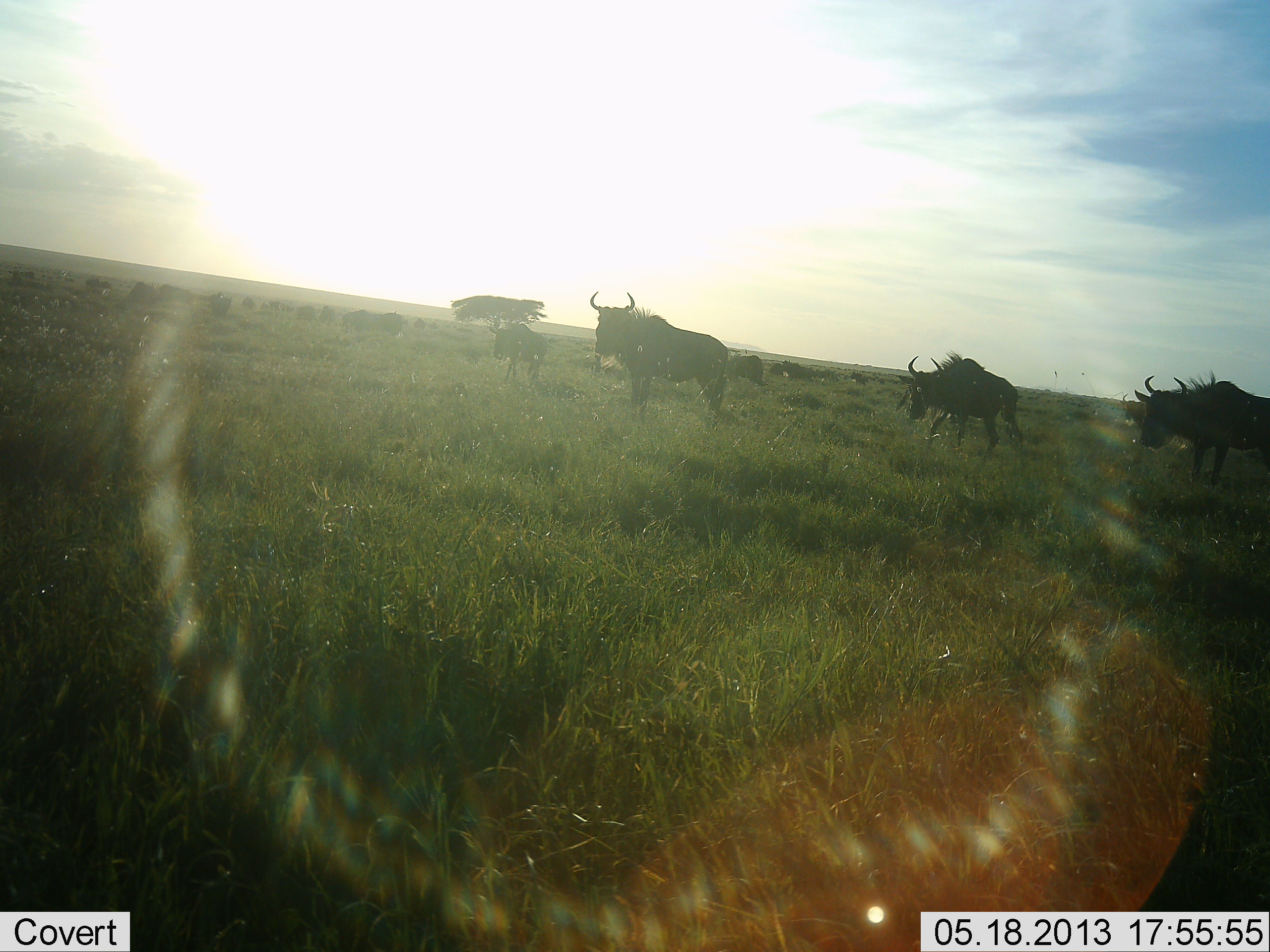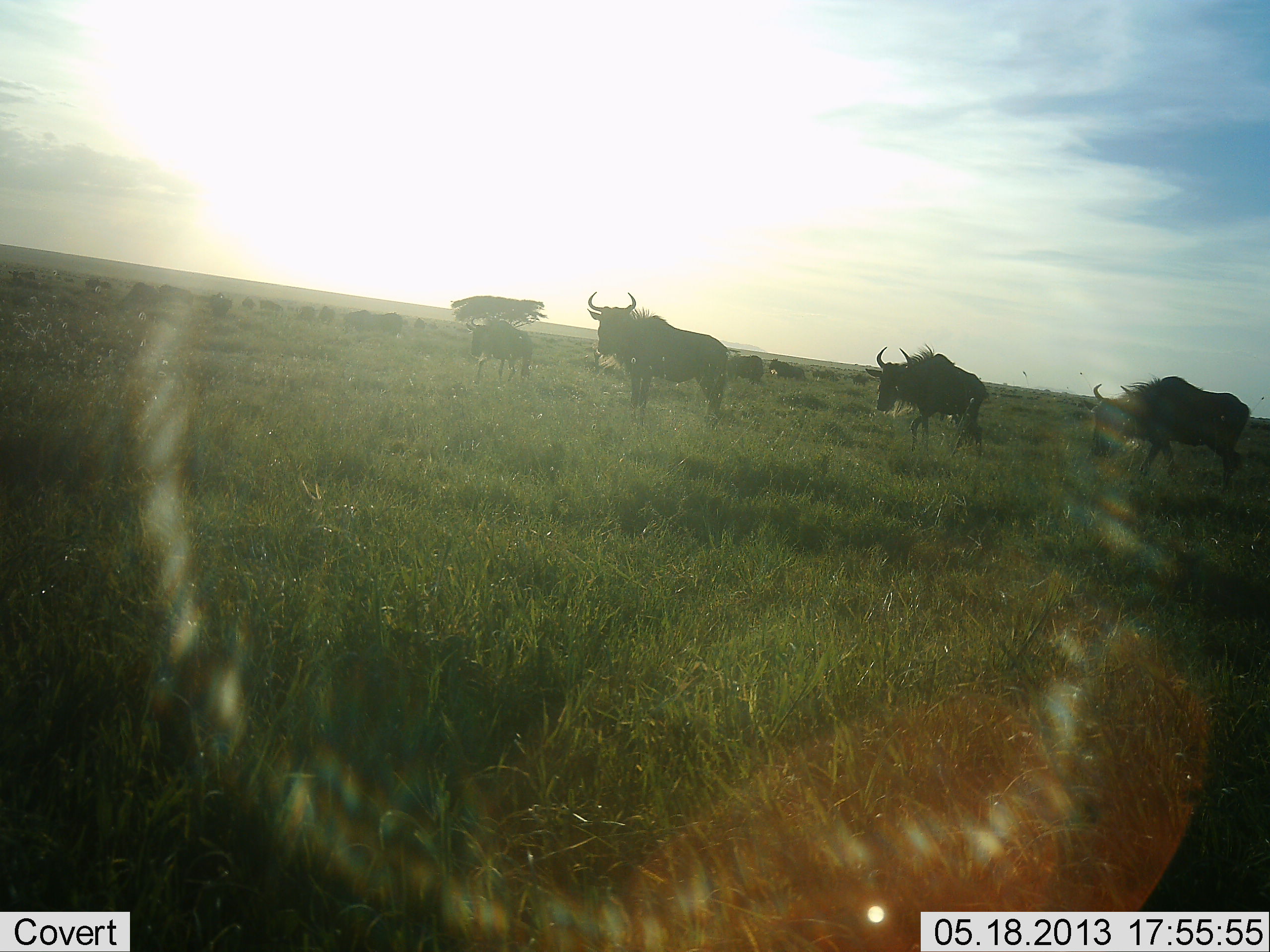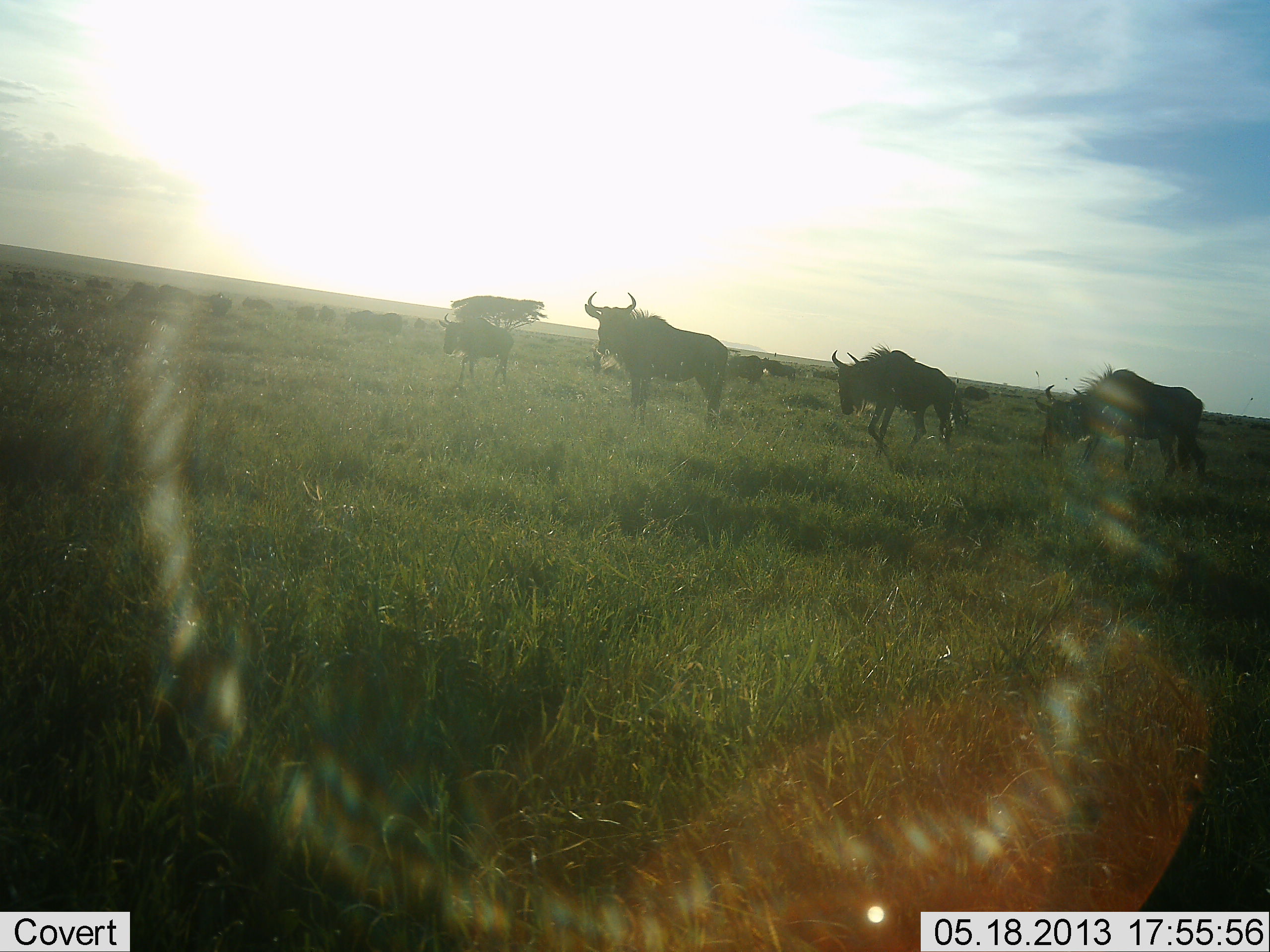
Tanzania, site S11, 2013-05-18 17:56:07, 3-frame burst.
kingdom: Animalia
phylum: Chordata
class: Mammalia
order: Artiodactyla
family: Bovidae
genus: Connochaetes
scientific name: Connochaetes taurinus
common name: blue wildebeest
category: wildebeest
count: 11-50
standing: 60%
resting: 0%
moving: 80%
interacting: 0%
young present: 10%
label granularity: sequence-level